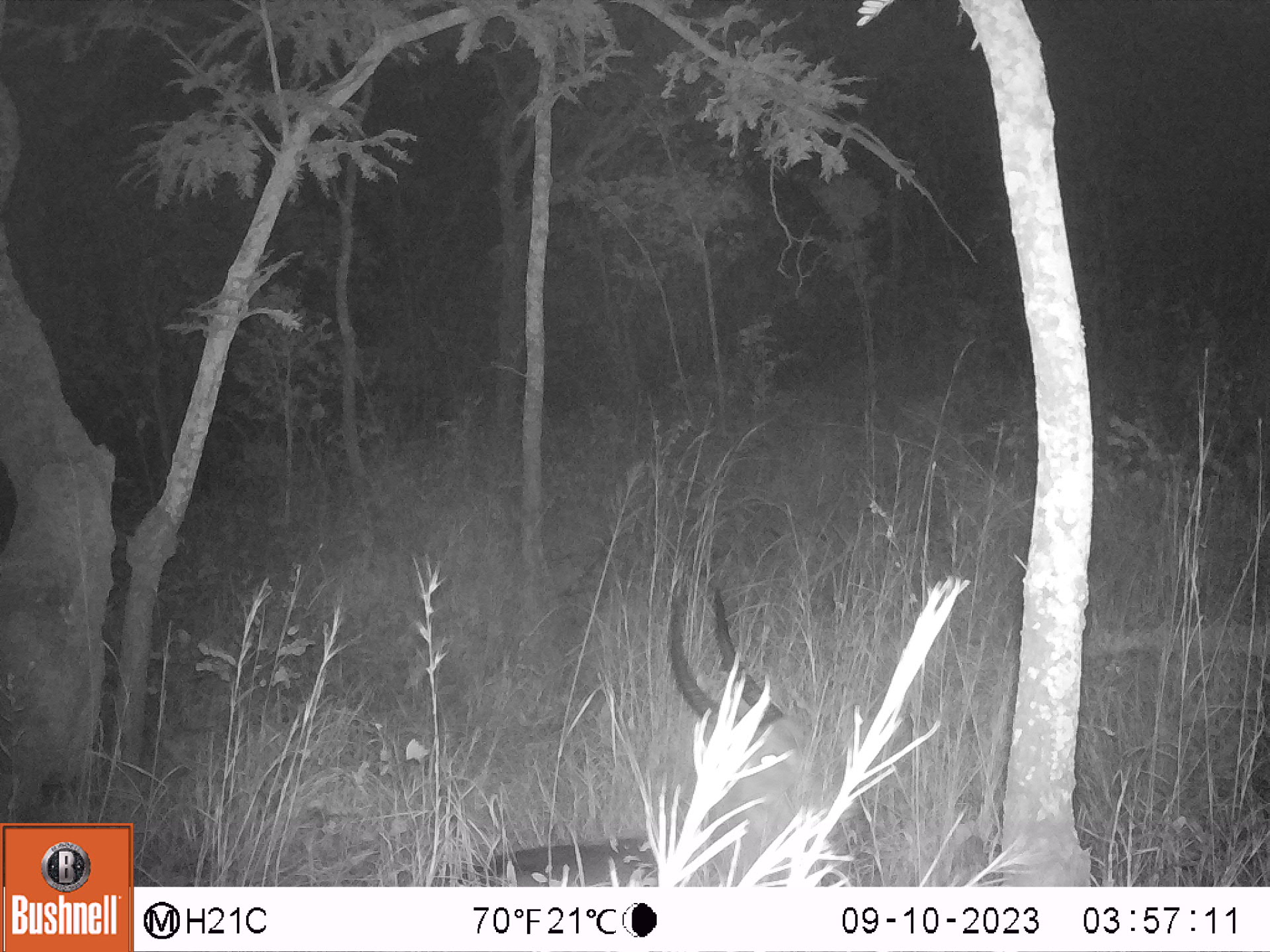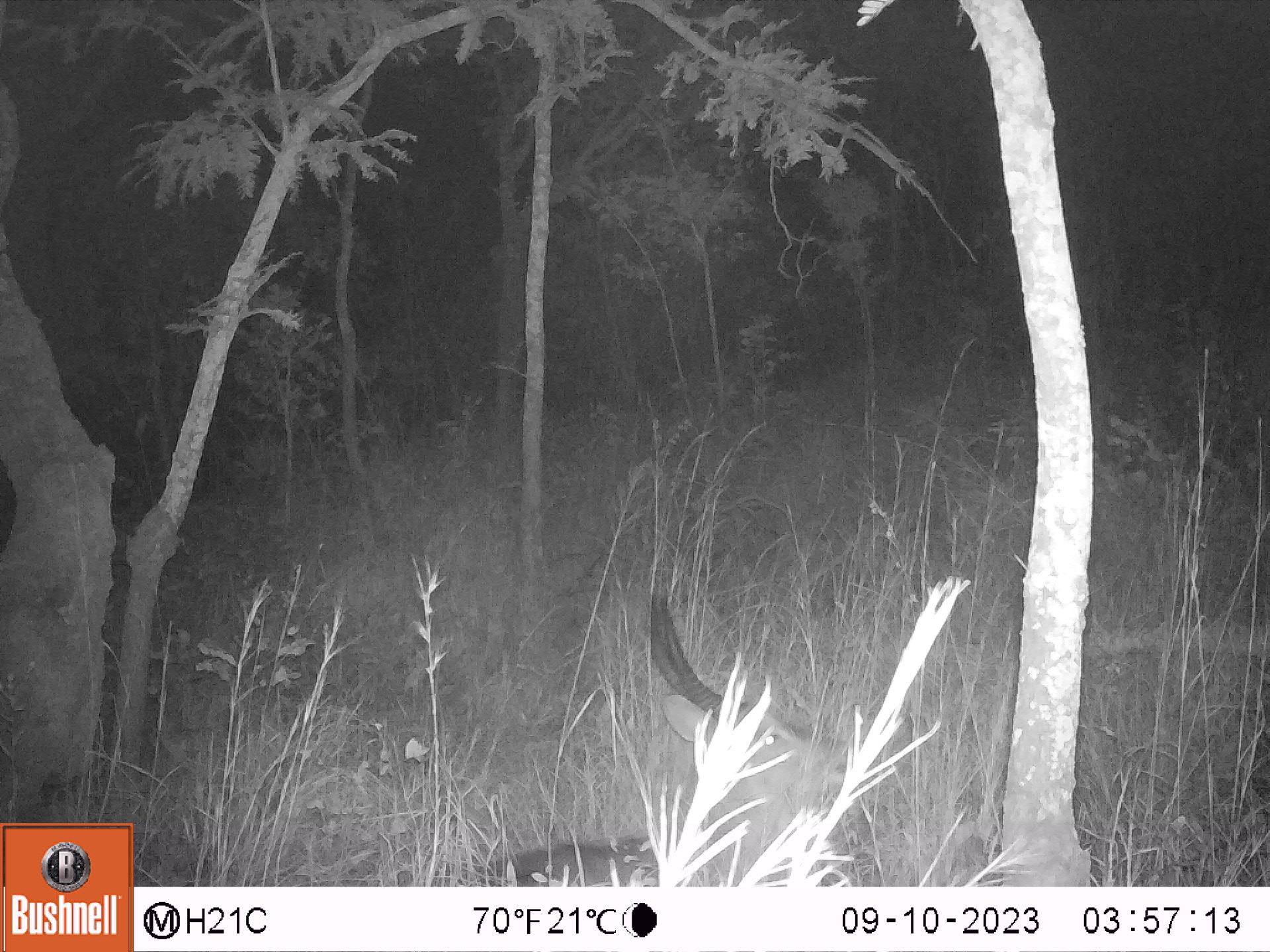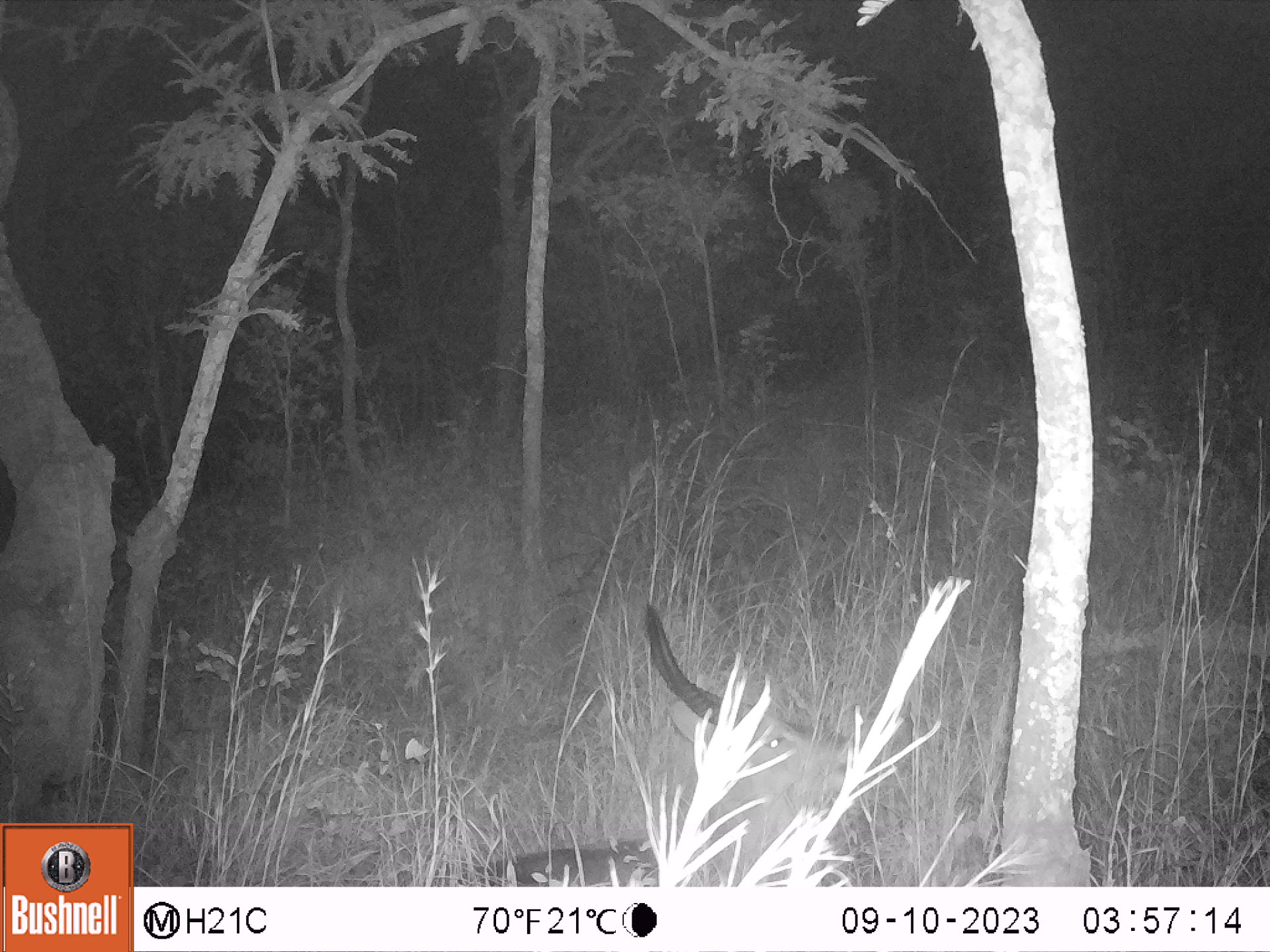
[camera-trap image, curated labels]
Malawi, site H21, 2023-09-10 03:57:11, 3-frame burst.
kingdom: Animalia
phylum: Chordata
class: Mammalia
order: Artiodactyla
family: Bovidae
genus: Kobus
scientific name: Kobus ellipsiprymnus ellipsiprymnus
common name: common waterbuck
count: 1